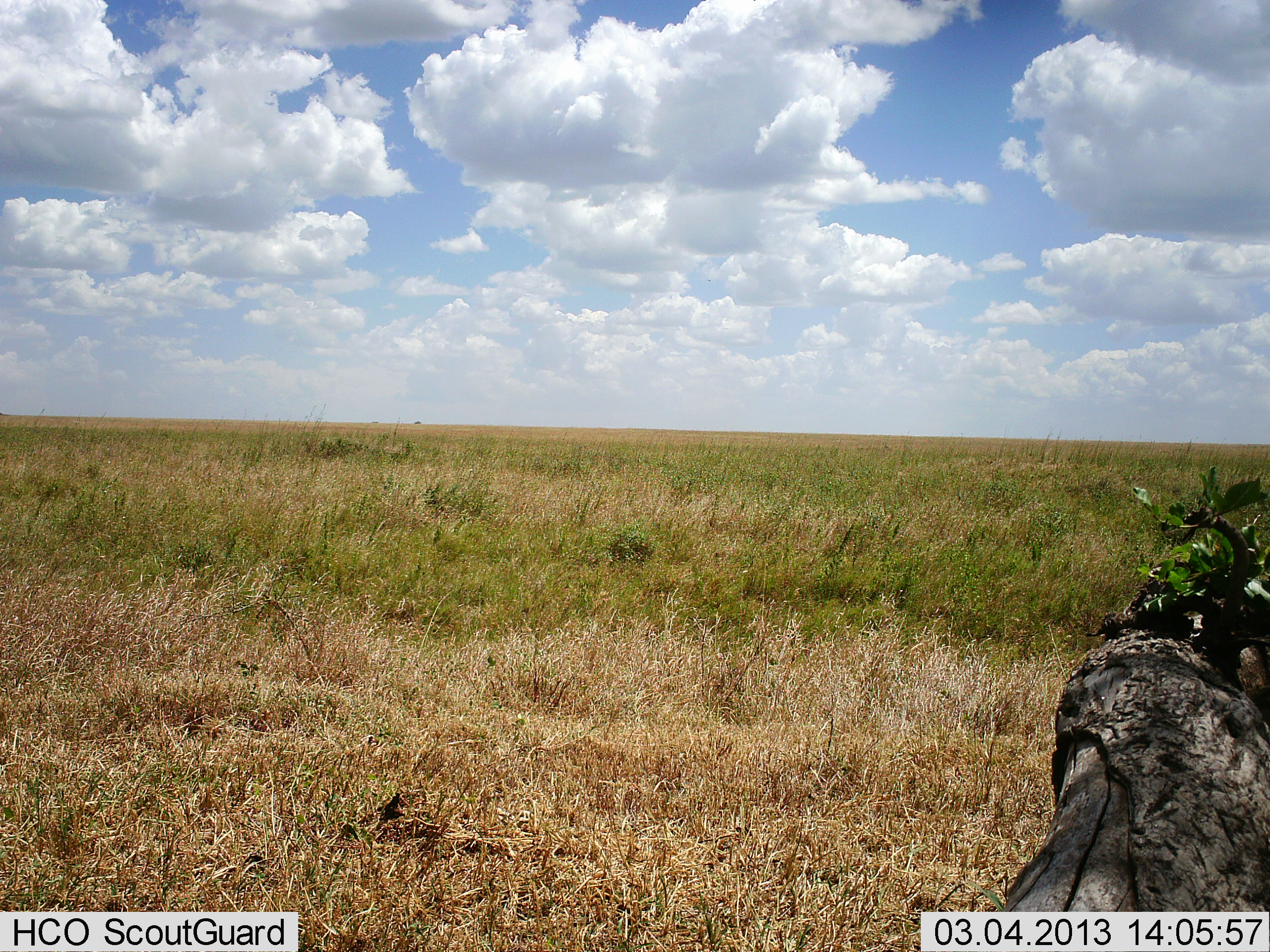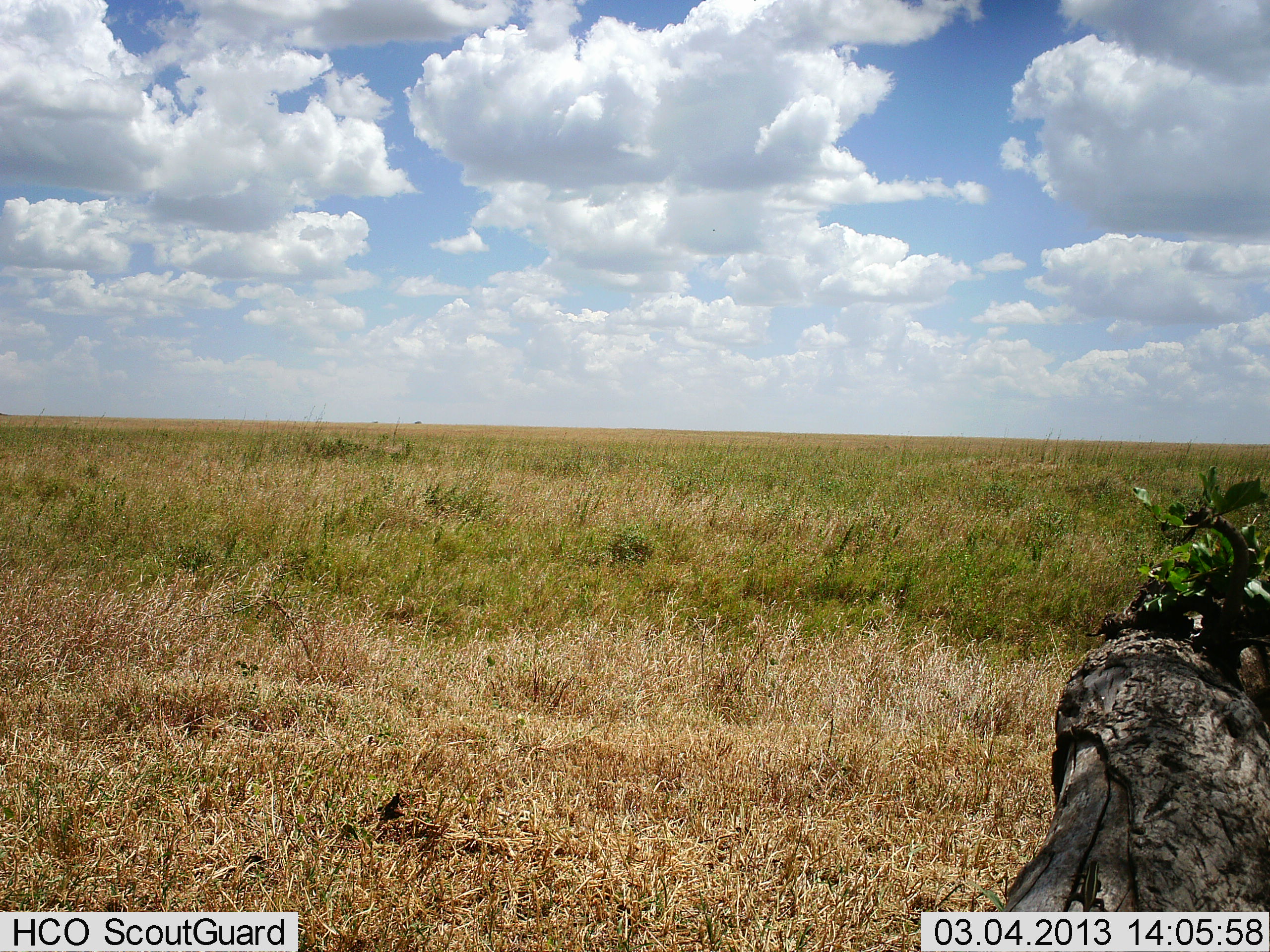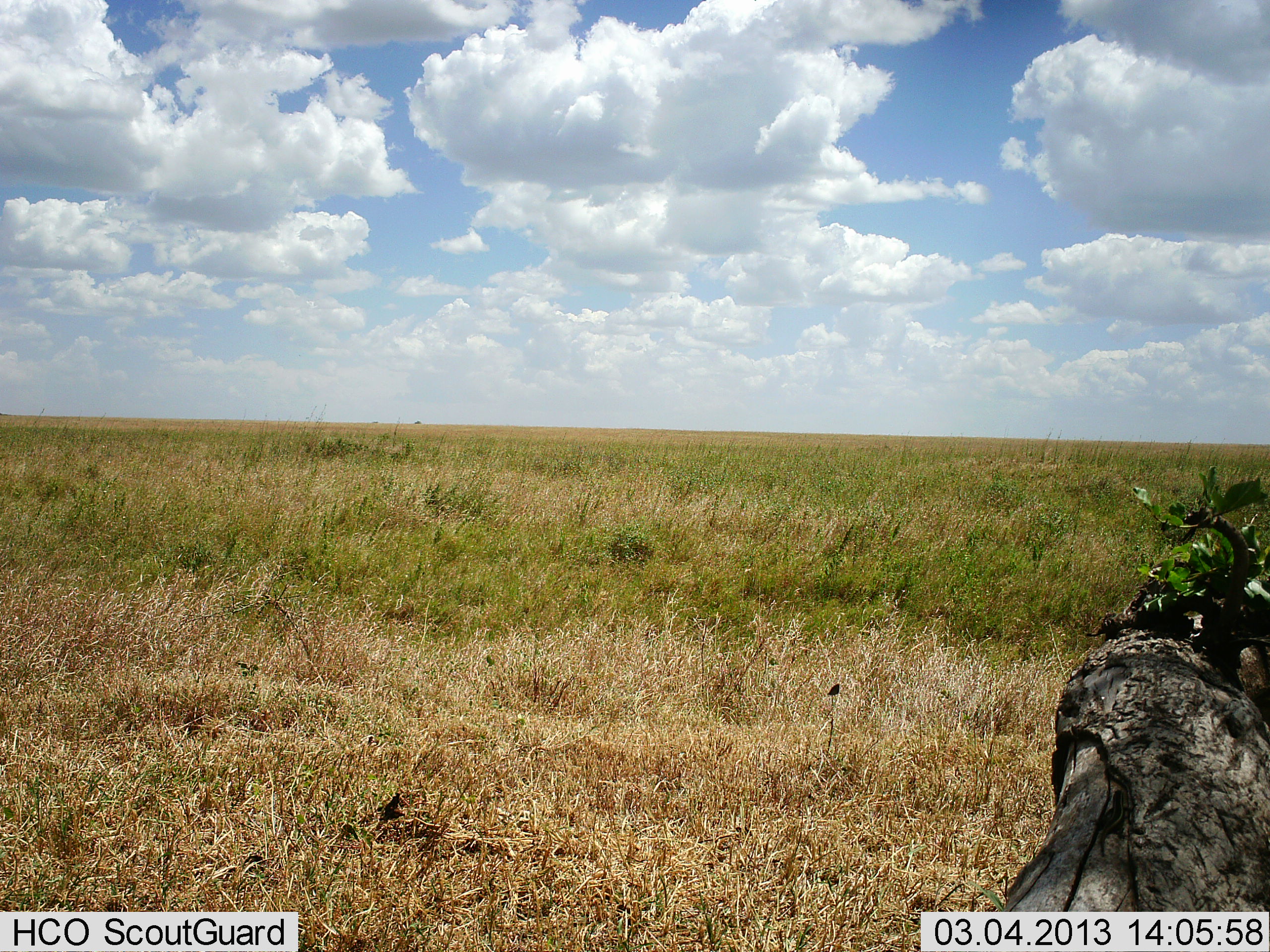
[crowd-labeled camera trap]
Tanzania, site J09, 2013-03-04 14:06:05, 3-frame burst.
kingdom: Animalia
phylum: Chordata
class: Reptilia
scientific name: Reptilia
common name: reptiles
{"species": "reptiles (Reptilia)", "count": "1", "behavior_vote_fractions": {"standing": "0%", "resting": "0%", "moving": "100%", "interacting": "0%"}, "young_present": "0%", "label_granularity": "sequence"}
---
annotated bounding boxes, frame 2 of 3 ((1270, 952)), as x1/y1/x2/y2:
animal: 1066/855/1110/912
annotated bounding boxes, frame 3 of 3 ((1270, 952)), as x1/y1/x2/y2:
animal: 1088/786/1137/860